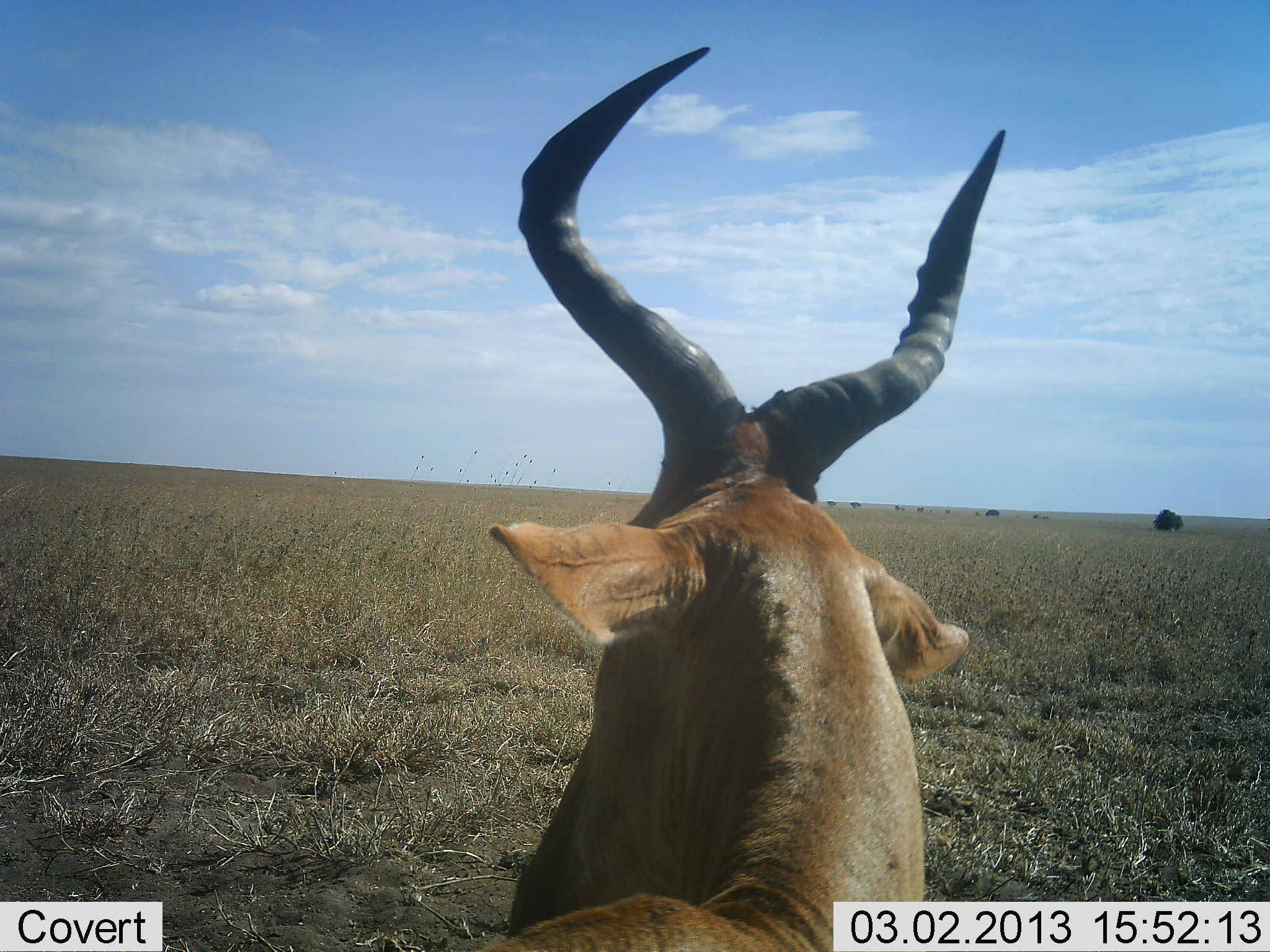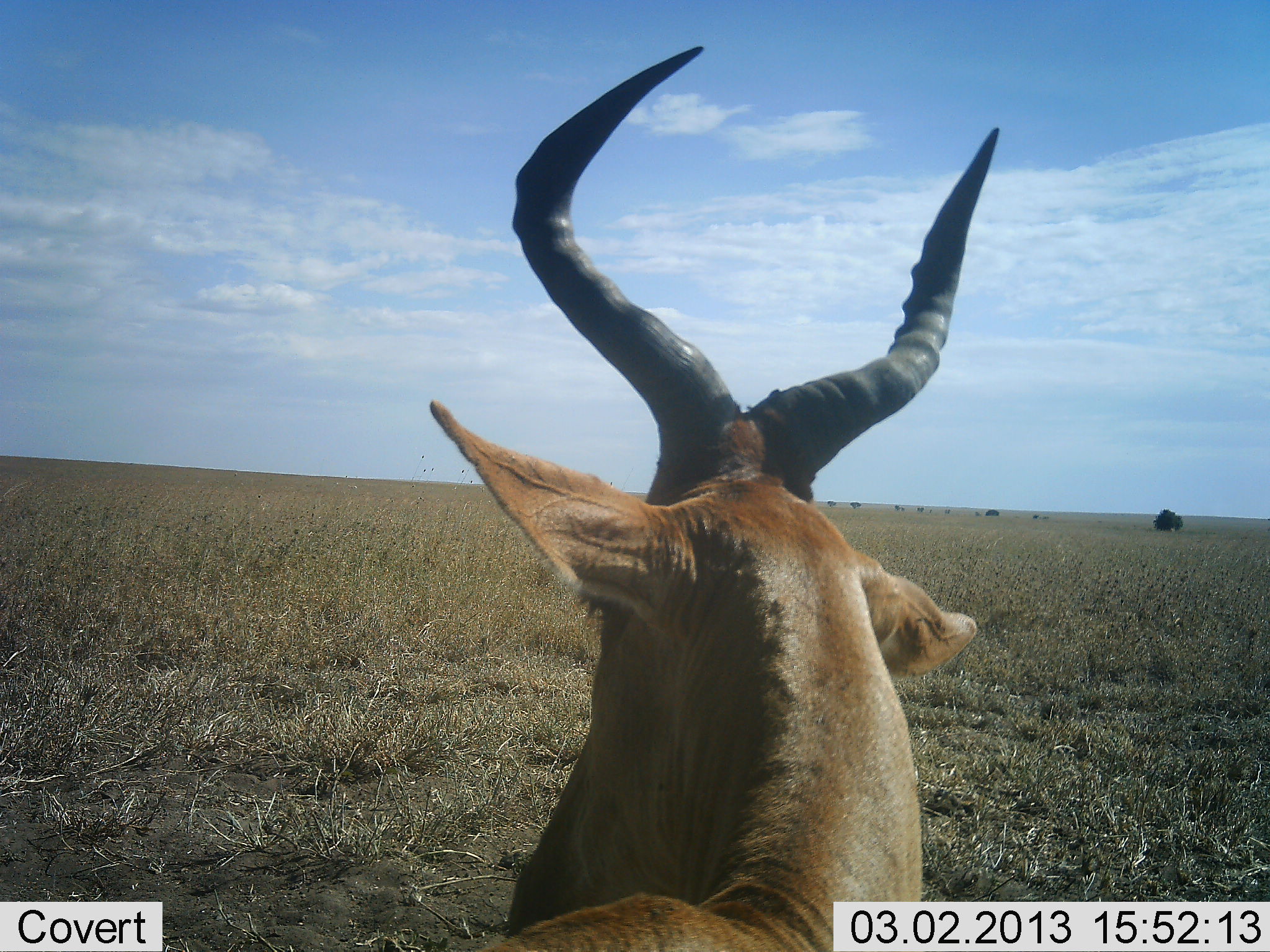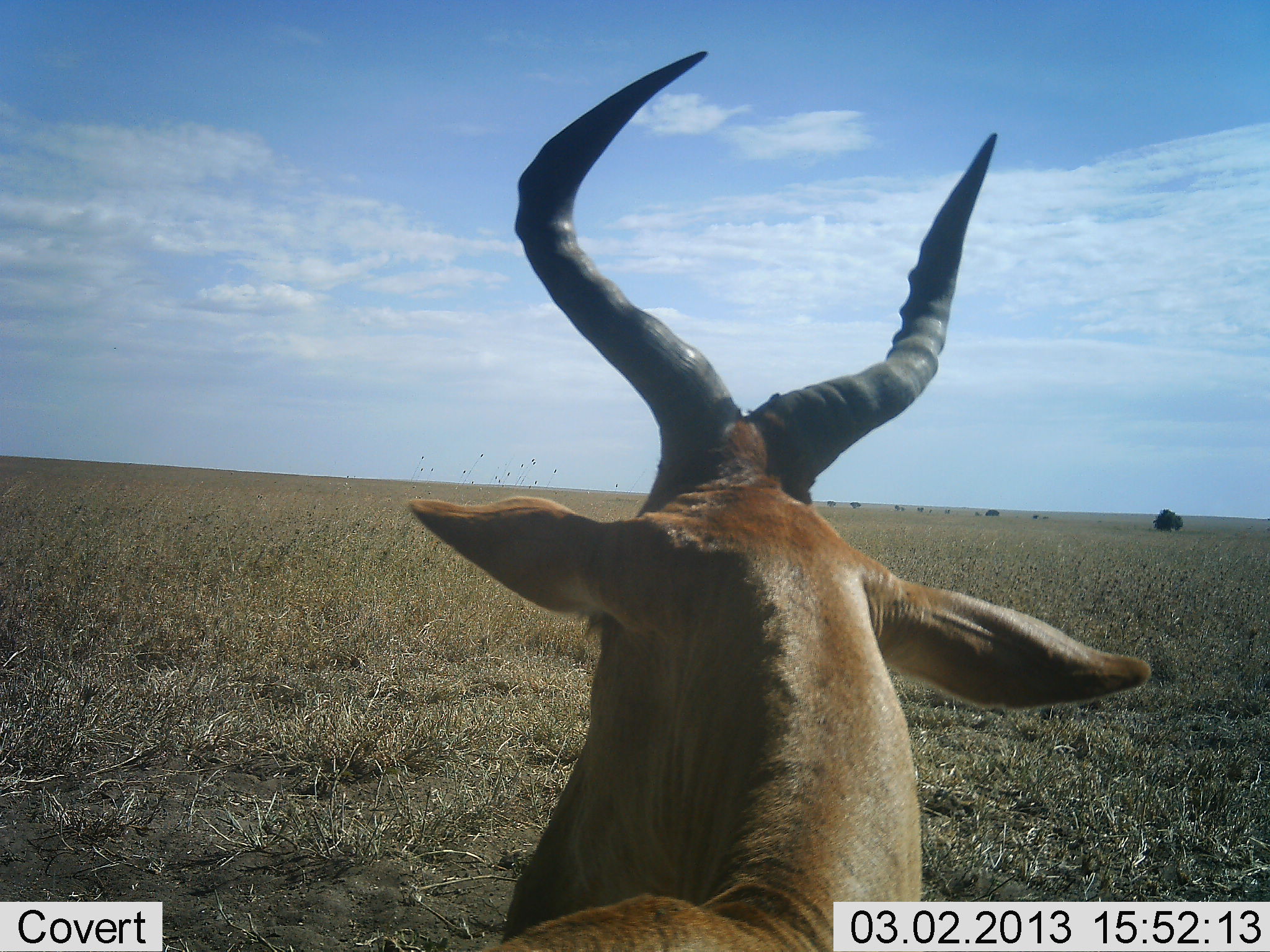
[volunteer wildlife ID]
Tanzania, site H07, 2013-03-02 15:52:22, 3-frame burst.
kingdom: Animalia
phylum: Chordata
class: Mammalia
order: Artiodactyla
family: Bovidae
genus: Alcelaphus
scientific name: Alcelaphus buselaphus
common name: hartebeest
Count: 1.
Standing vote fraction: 45%.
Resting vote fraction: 60%.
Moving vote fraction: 0%.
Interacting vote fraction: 0%.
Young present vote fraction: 0%.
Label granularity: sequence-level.